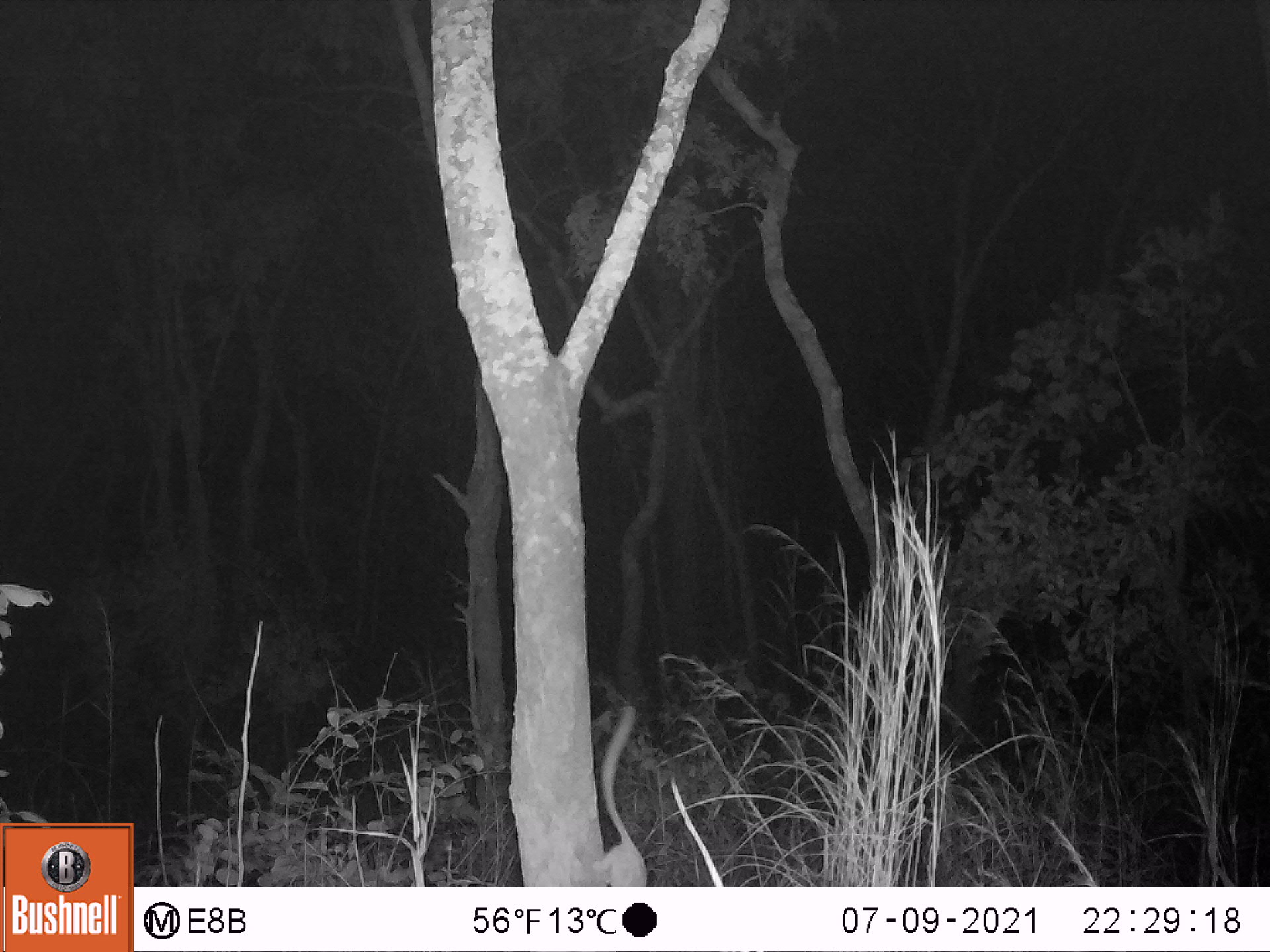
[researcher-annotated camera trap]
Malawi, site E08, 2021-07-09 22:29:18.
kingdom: Animalia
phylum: Chordata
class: Mammalia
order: Primates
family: Galagidae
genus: Galago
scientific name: Galago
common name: lesser bushbabies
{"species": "Galago (lesser bushbabies)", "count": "1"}